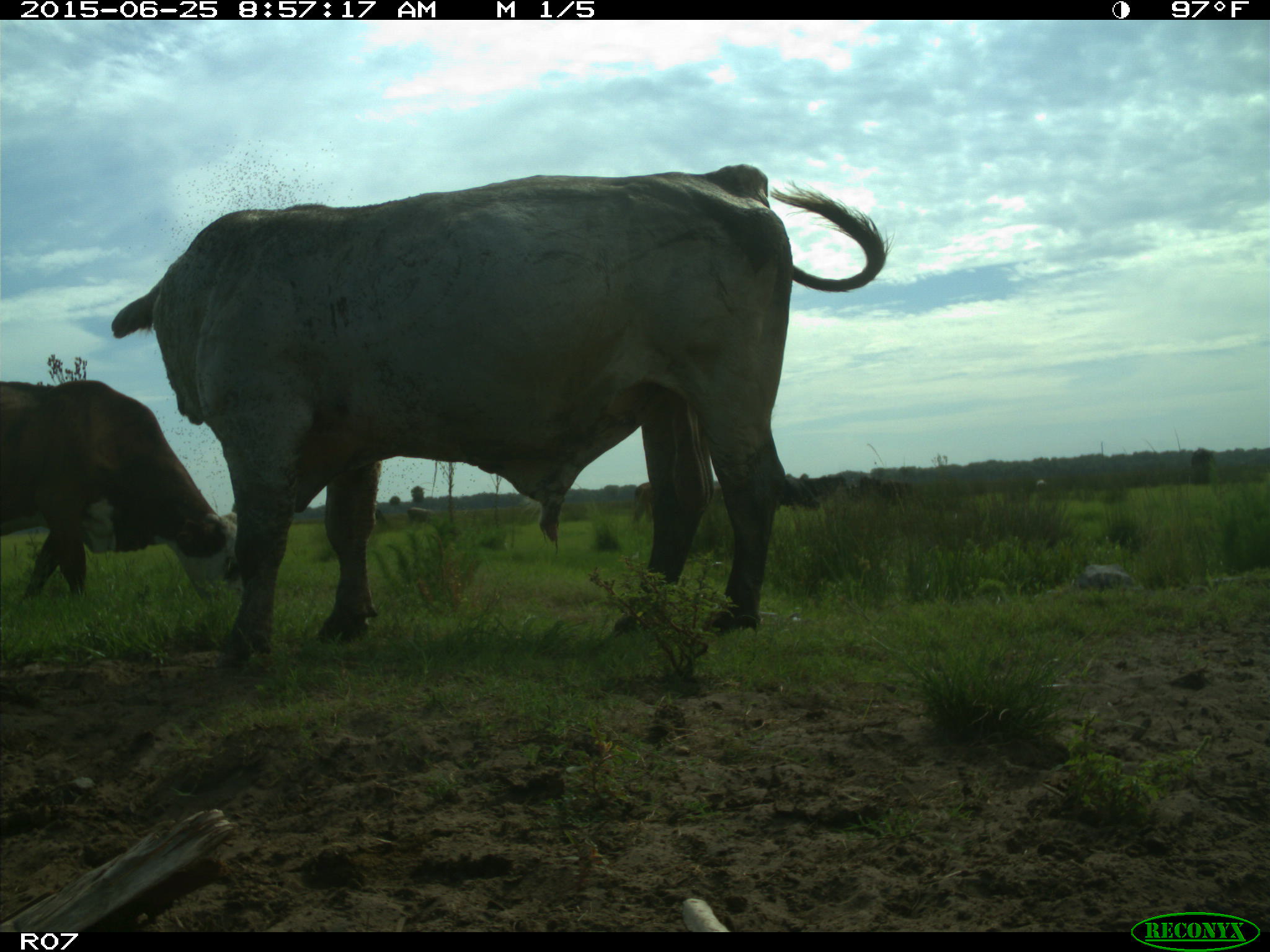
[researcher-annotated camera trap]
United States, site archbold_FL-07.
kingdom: Animalia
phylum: Chordata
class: Mammalia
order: Artiodactyla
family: Bovidae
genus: Bos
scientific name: Bos taurus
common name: domestic cow